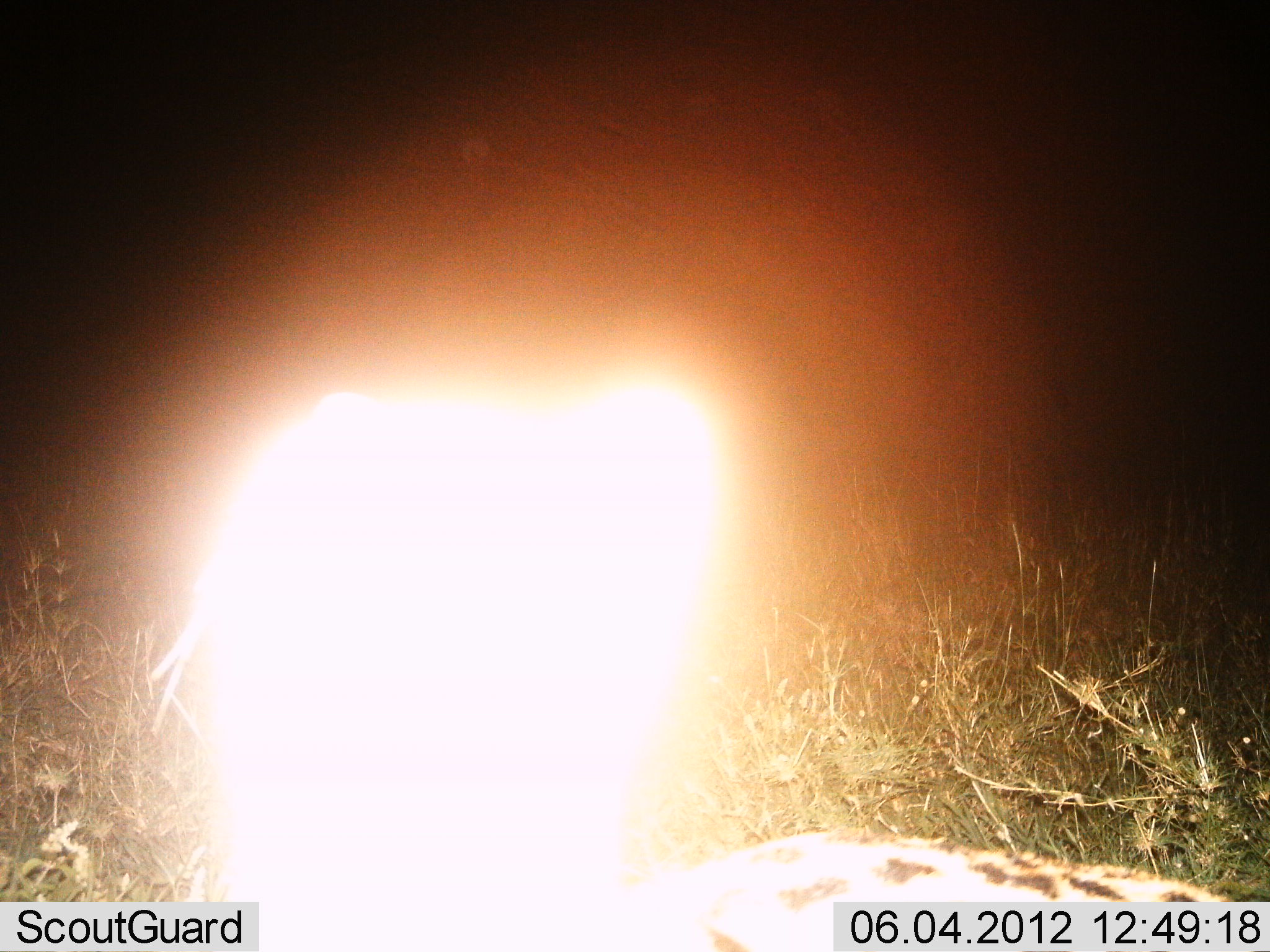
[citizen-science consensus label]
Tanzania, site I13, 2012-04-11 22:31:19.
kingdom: Animalia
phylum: Chordata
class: Mammalia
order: Carnivora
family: Felidae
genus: Leptailurus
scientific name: Leptailurus serval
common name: serval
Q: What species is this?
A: Serval (Leptailurus serval).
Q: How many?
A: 1.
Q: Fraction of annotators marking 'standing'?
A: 67%.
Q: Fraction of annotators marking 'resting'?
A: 17%.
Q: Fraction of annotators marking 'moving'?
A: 17%.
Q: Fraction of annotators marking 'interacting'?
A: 0%.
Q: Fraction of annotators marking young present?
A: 0%.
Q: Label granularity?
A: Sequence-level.